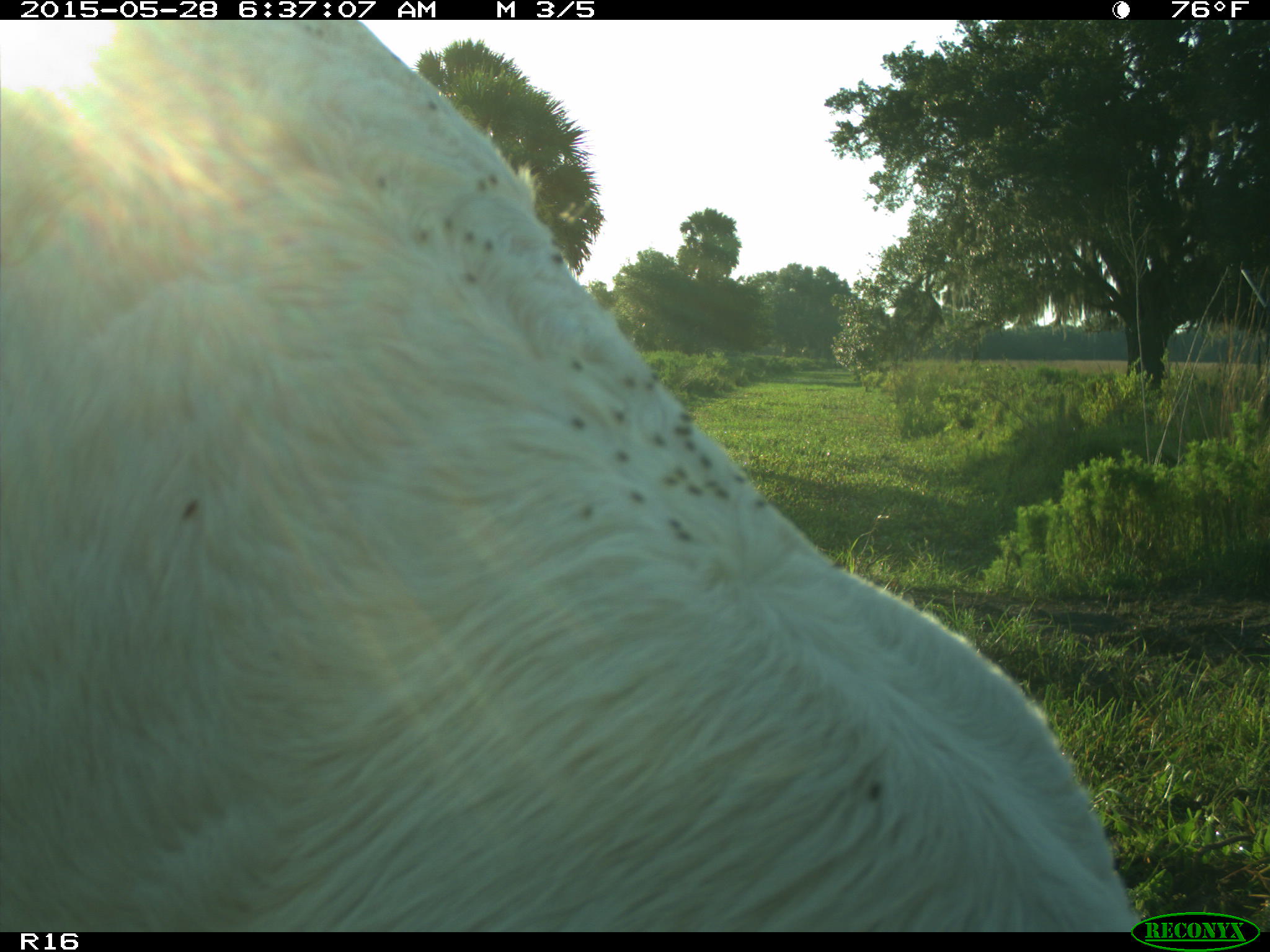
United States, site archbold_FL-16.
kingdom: Animalia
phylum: Chordata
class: Mammalia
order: Artiodactyla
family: Bovidae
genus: Bos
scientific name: Bos taurus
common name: domestic cow